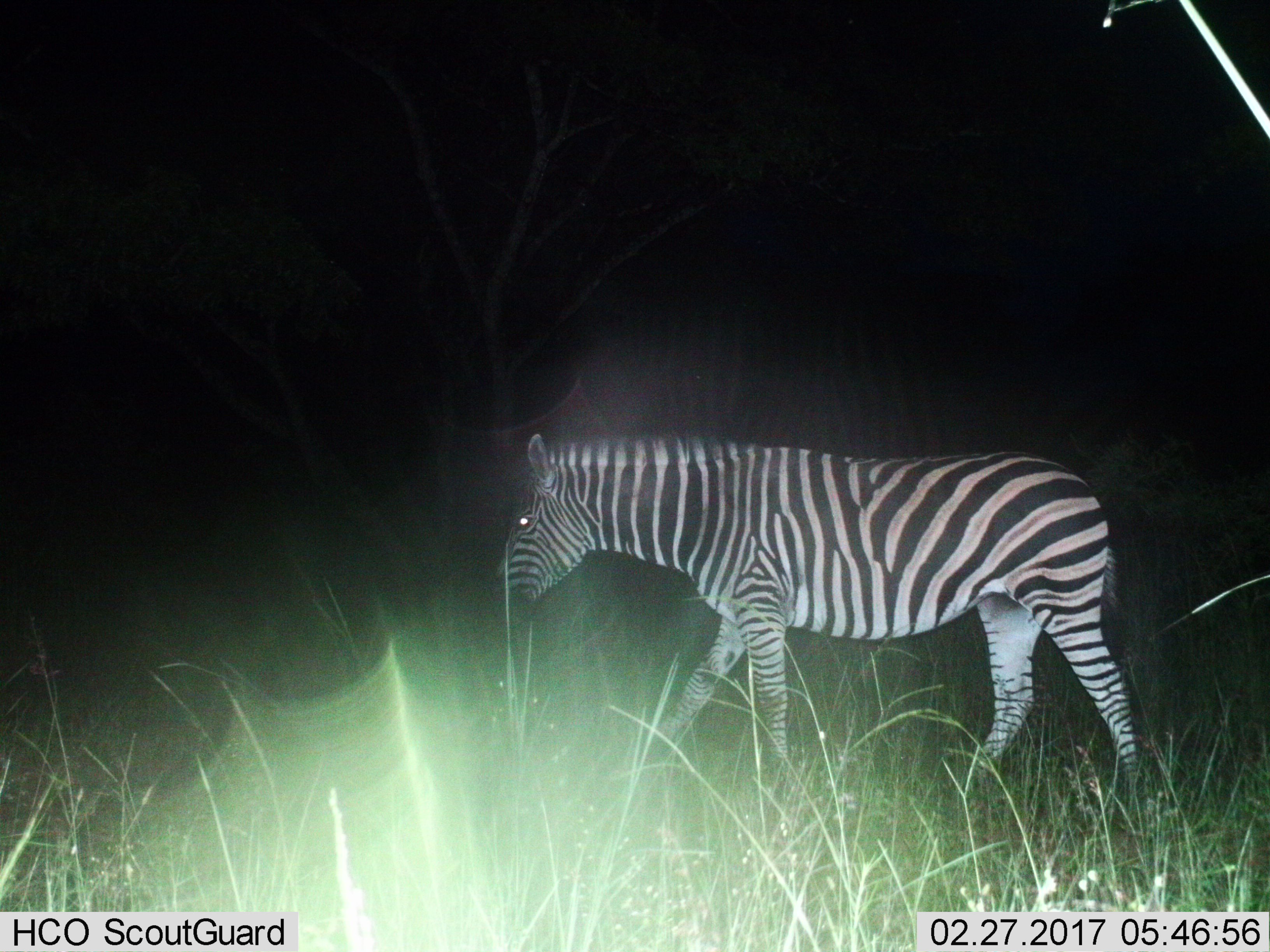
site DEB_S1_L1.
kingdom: Animalia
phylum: Chordata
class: Mammalia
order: Perissodactyla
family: Equidae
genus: Equus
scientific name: Equus quagga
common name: plains zebra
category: zebraplains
Zebraplains (plains zebra) (Equus quagga), count 1. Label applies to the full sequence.